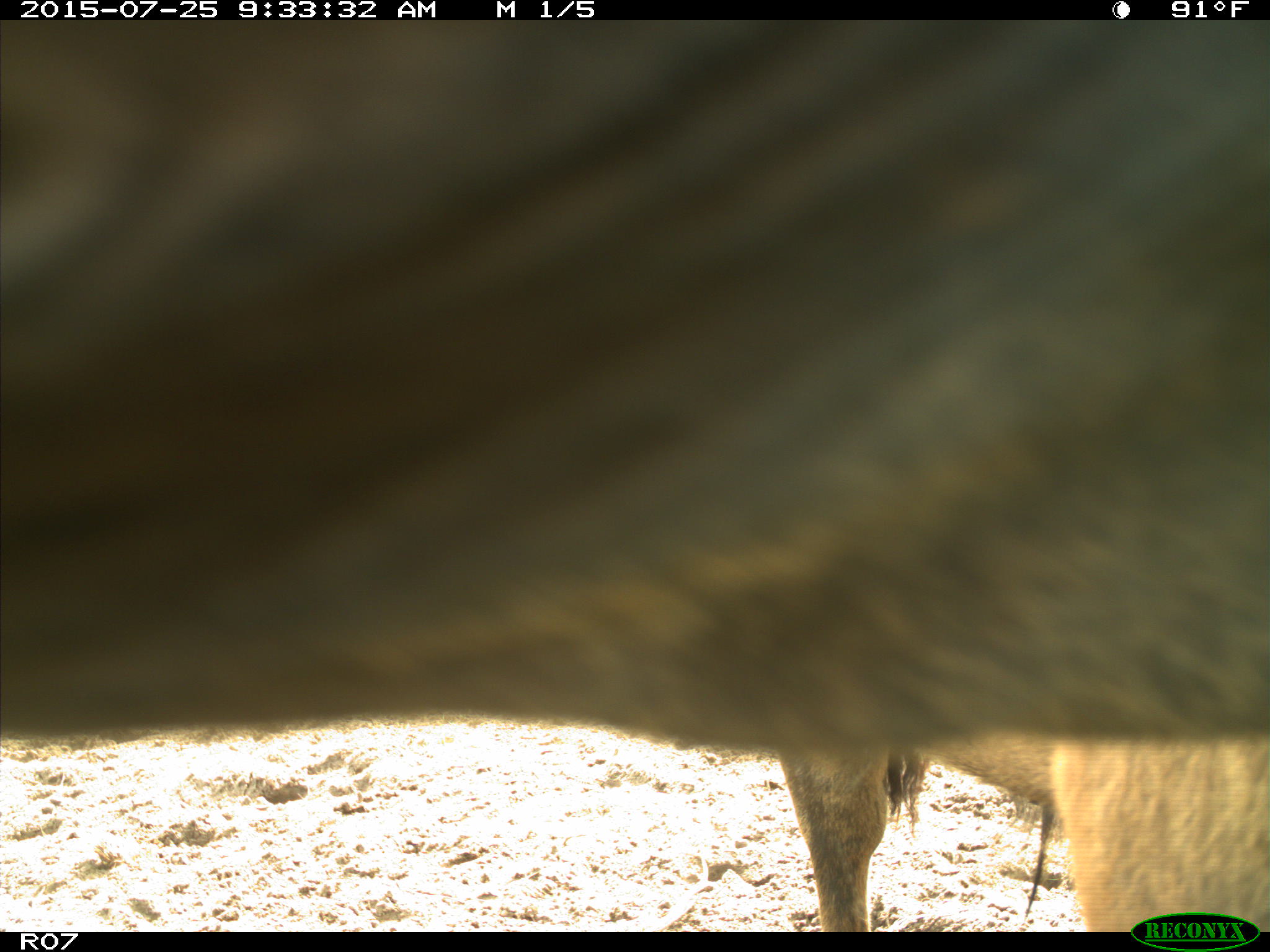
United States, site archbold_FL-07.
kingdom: Animalia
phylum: Chordata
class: Mammalia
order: Artiodactyla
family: Bovidae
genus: Bos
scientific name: Bos taurus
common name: domestic cow